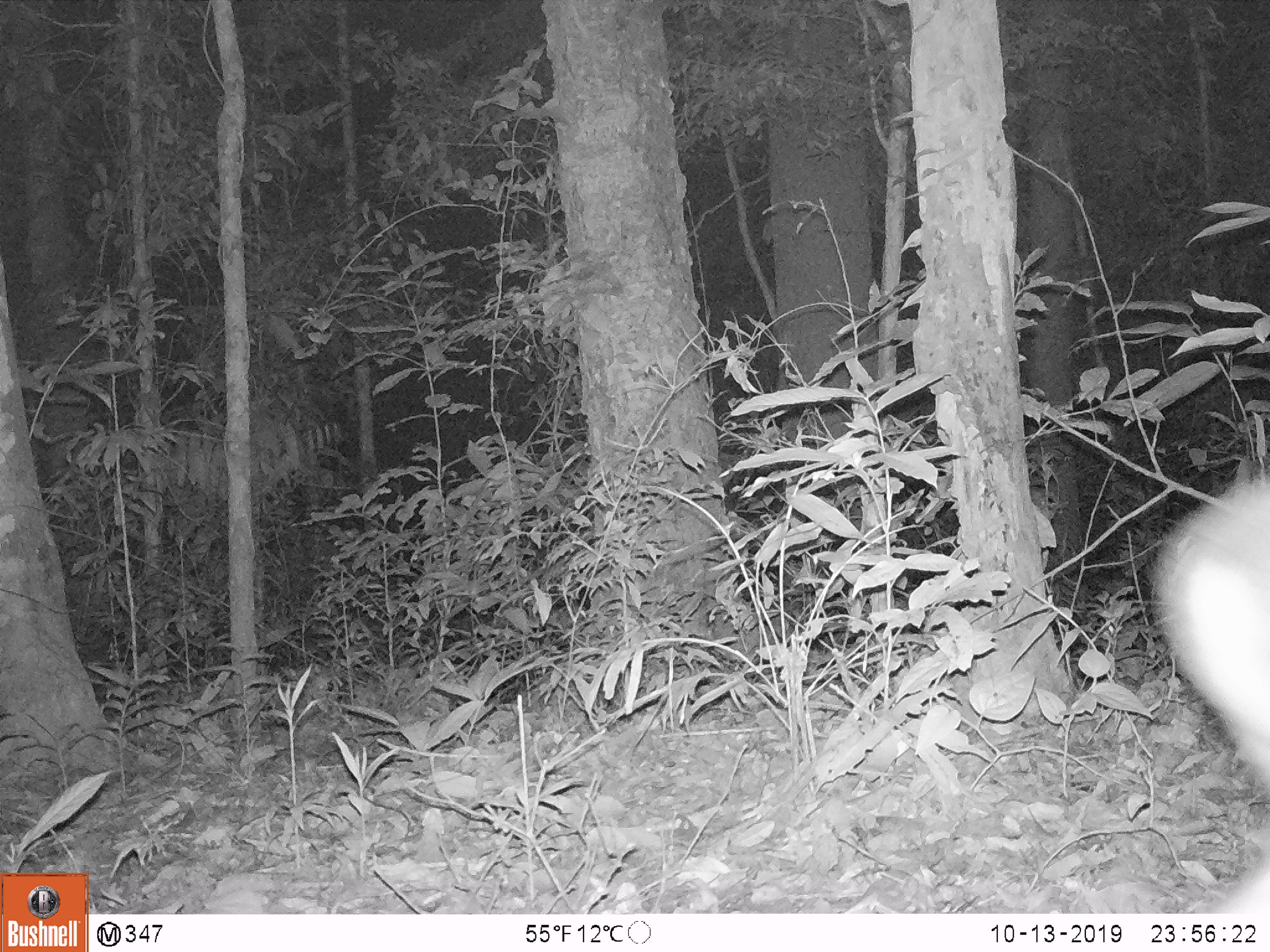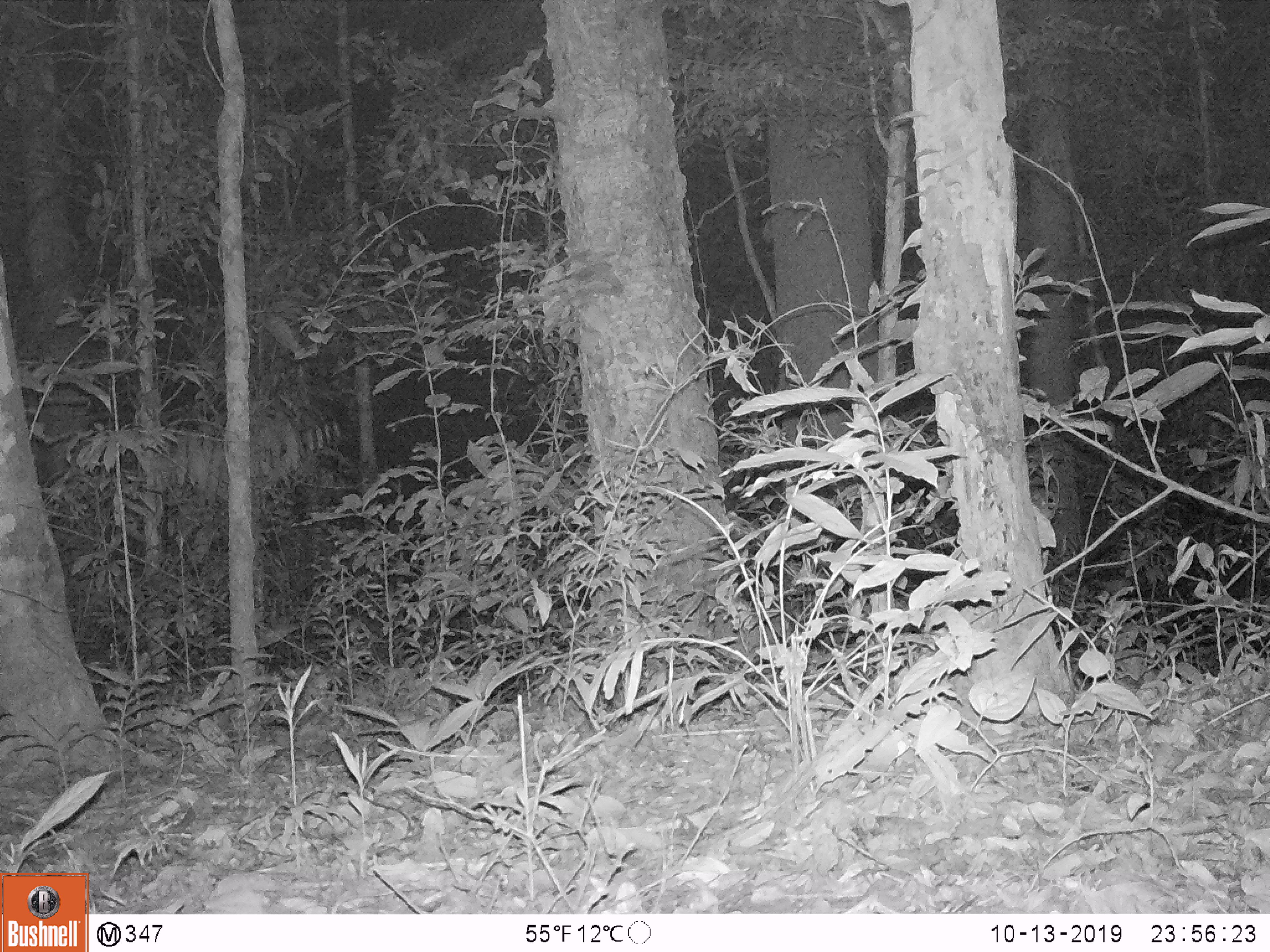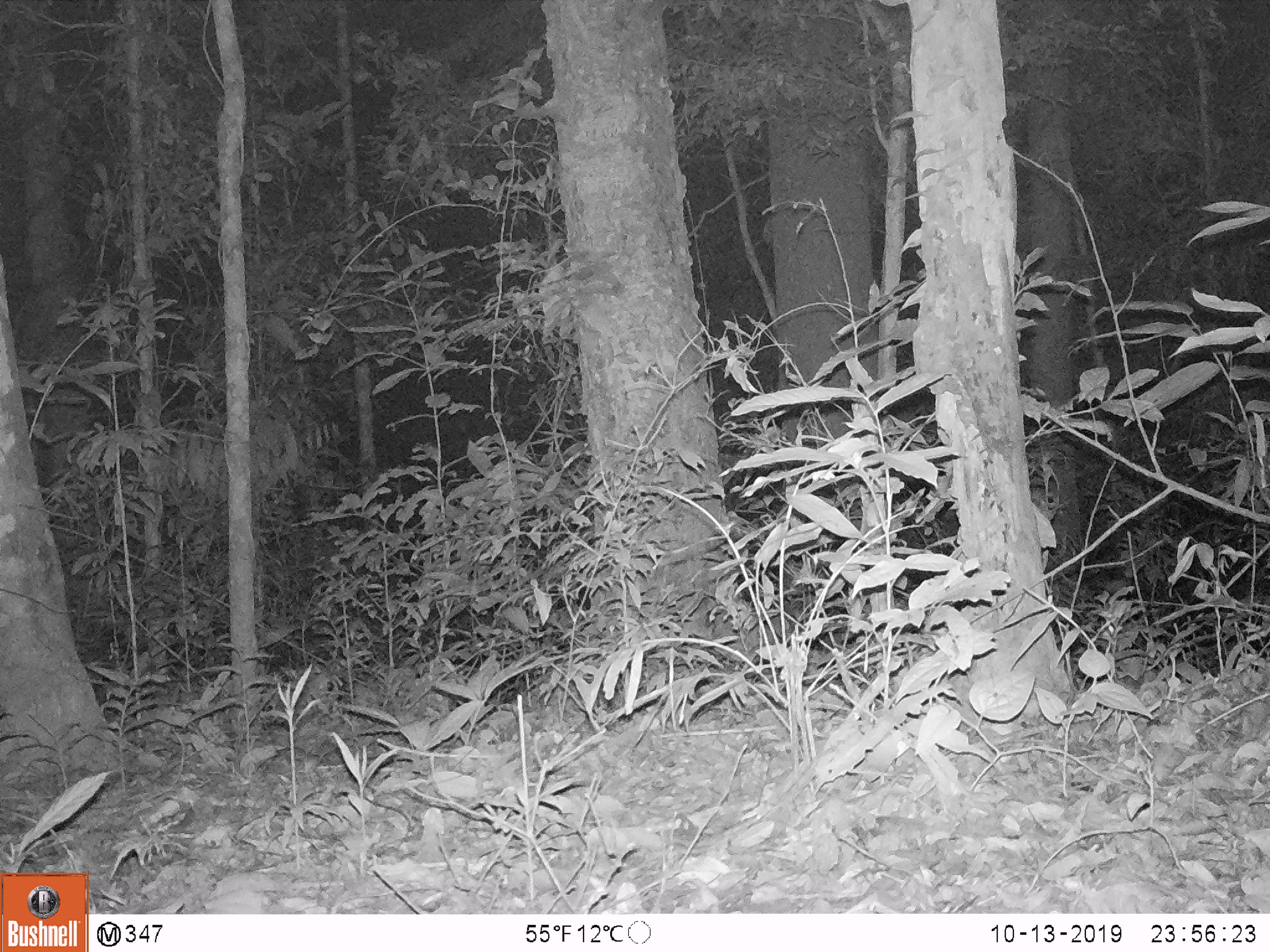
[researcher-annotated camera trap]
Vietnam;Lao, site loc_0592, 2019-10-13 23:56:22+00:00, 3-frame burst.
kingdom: Animalia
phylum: Chordata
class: Mammalia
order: Artiodactyla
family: Cervidae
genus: Muntiacus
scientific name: Muntiacus rooseveltorum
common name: roosevelt's muntjac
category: roosevelts muntjac group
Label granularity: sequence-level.